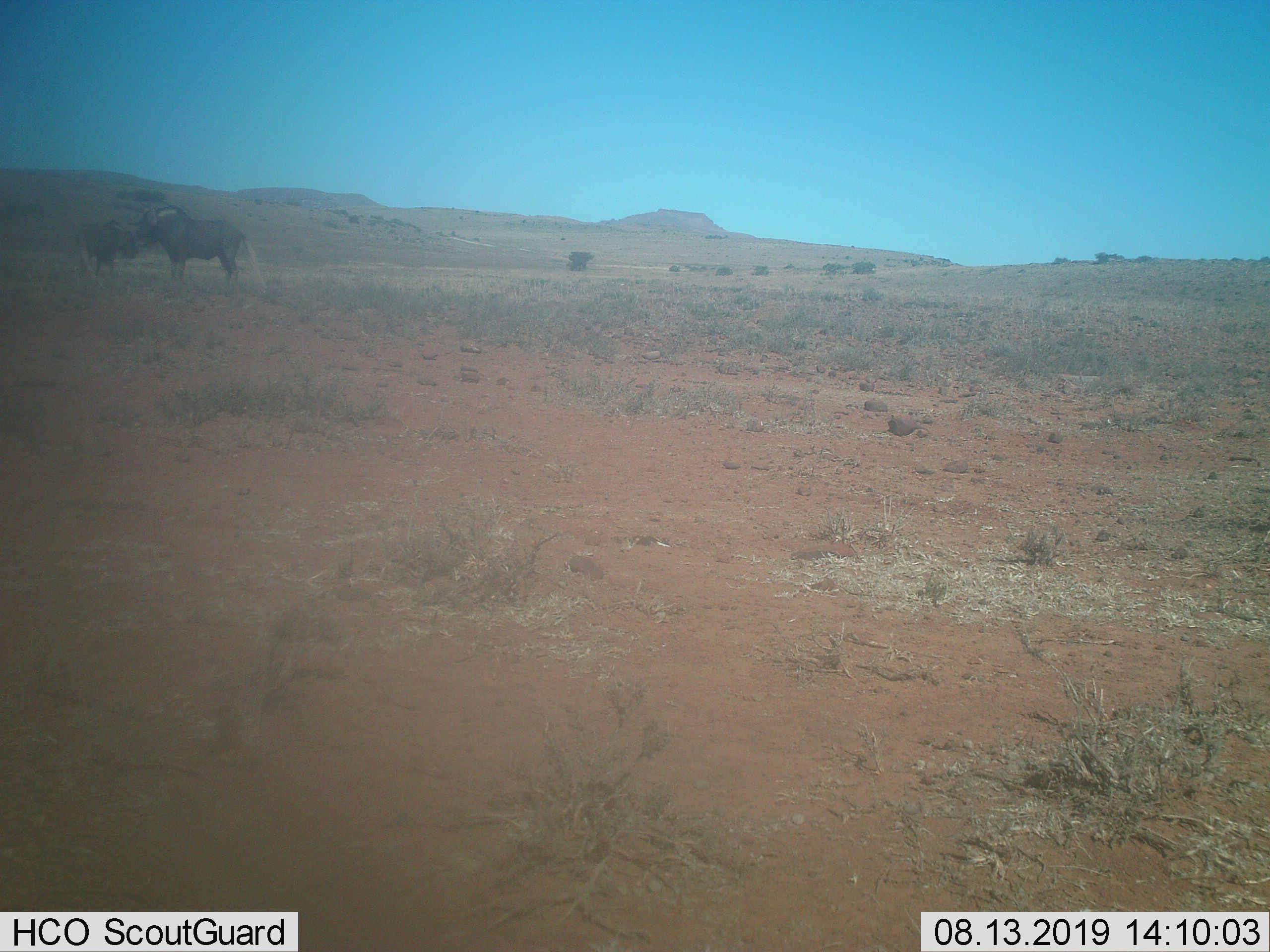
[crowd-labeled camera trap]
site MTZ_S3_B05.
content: unidentified animal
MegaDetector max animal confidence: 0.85